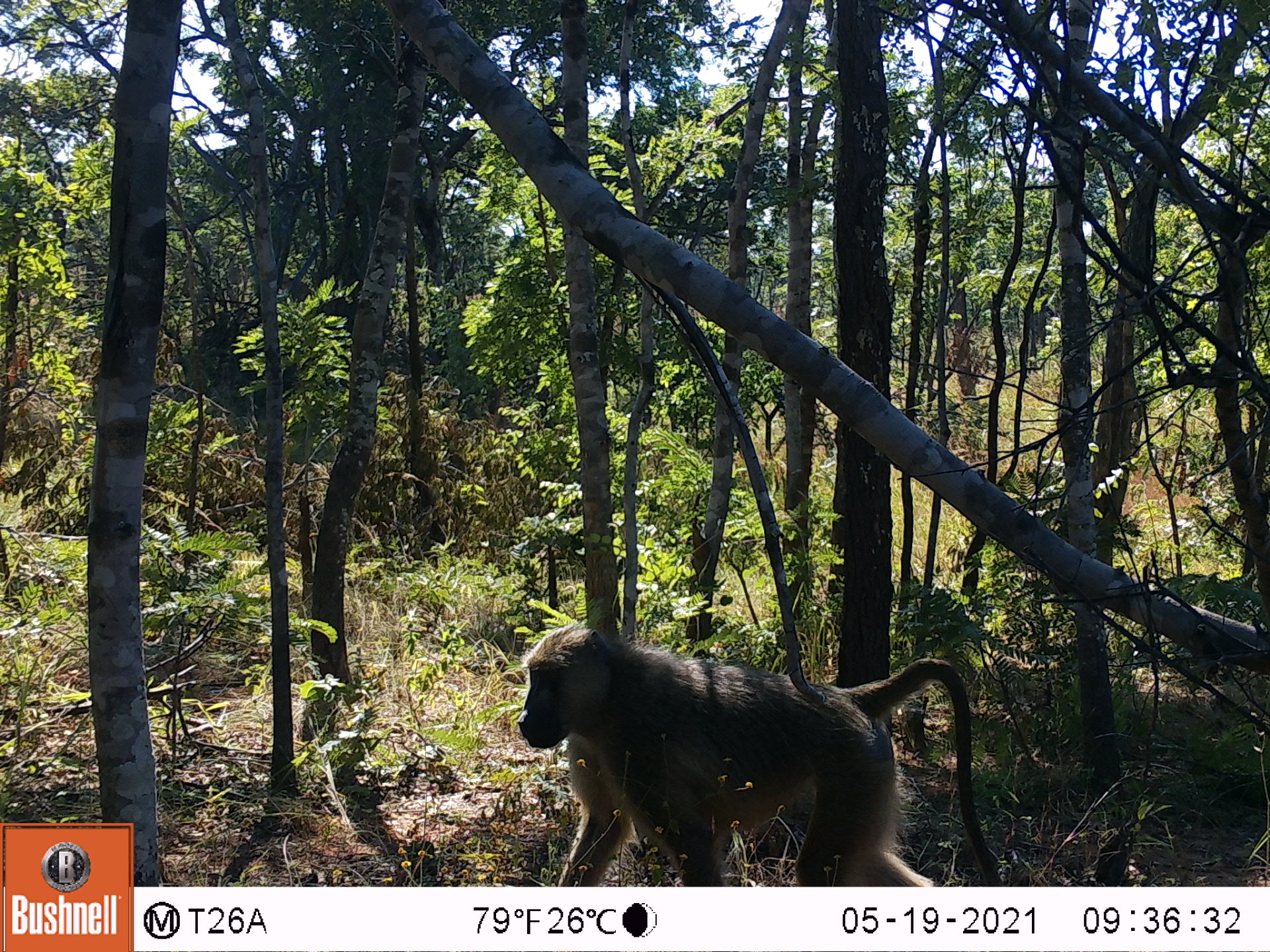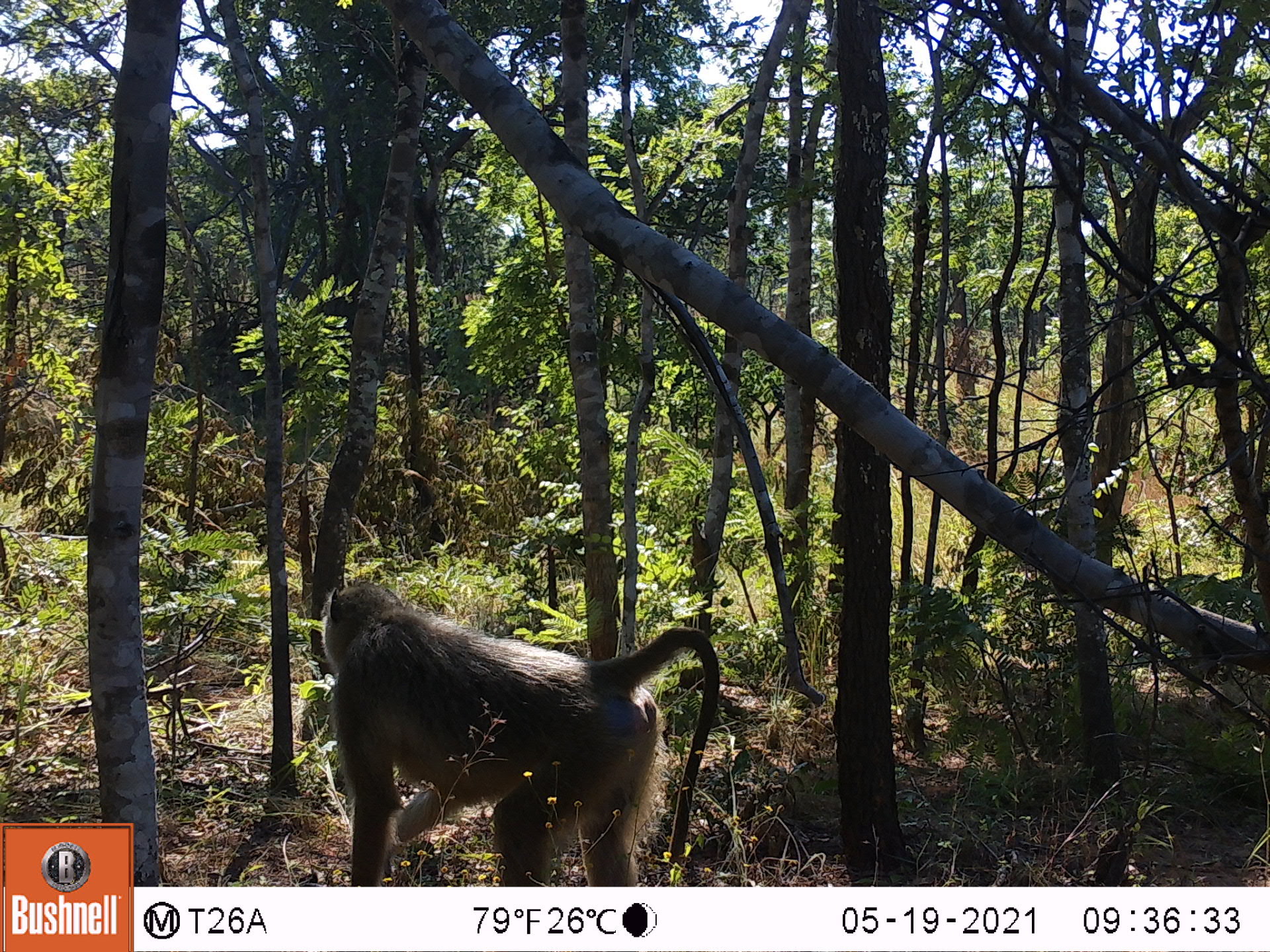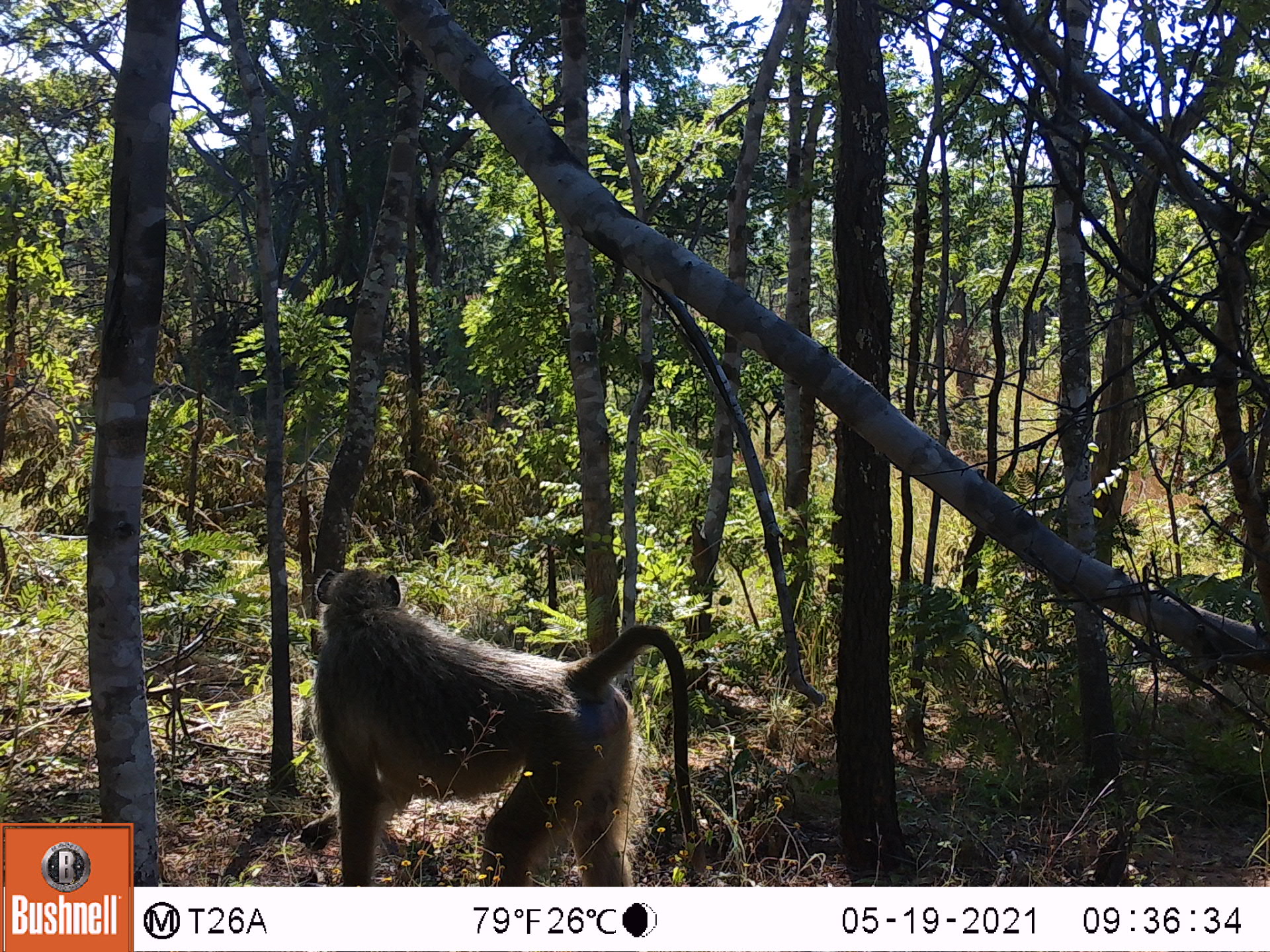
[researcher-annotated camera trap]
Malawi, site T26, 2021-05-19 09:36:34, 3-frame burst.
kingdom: Animalia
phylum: Chordata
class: Mammalia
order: Primates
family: Cercopithecidae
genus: Papio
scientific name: Papio cynocephalus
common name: yellow baboon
Yellow baboon (Papio cynocephalus), count 1.